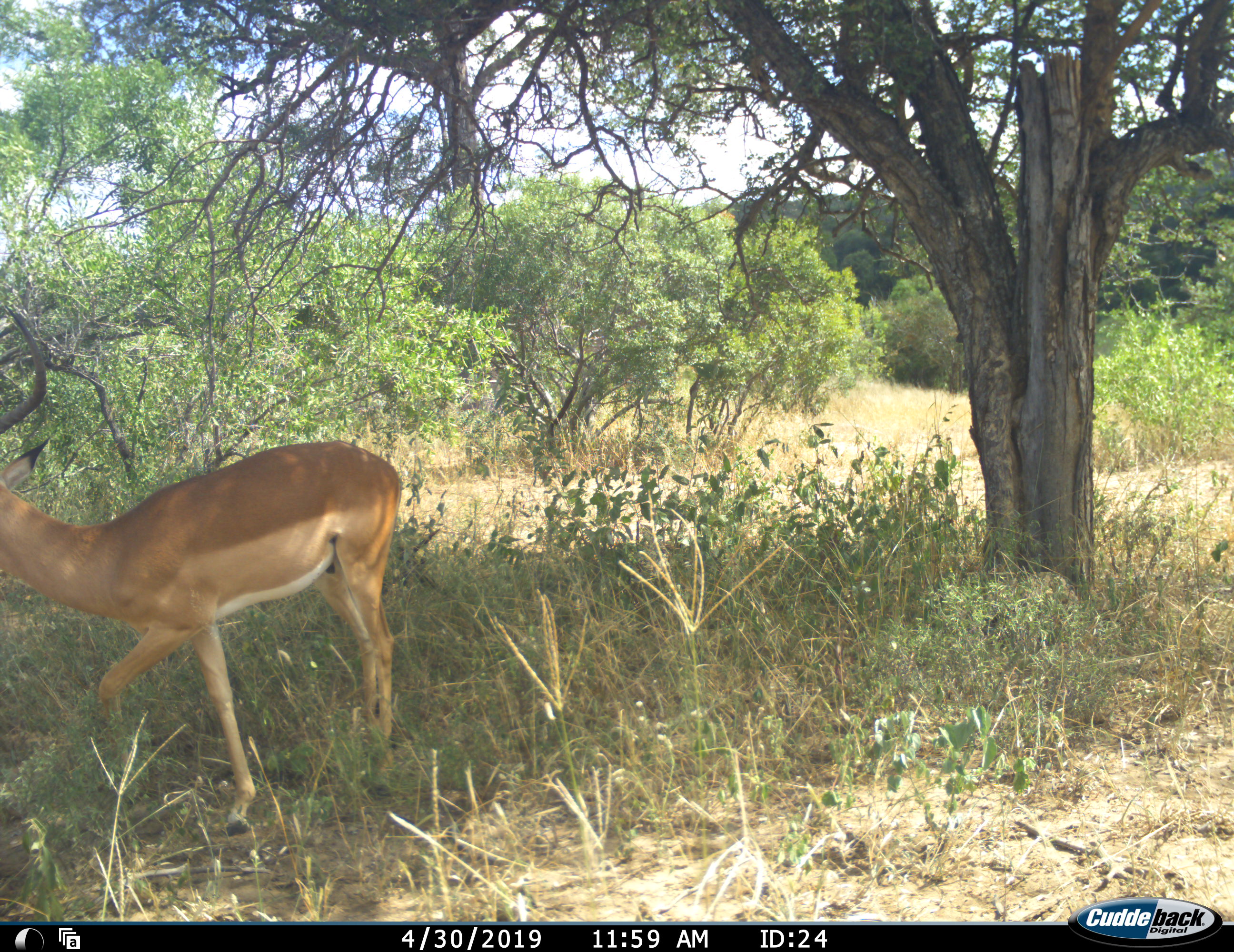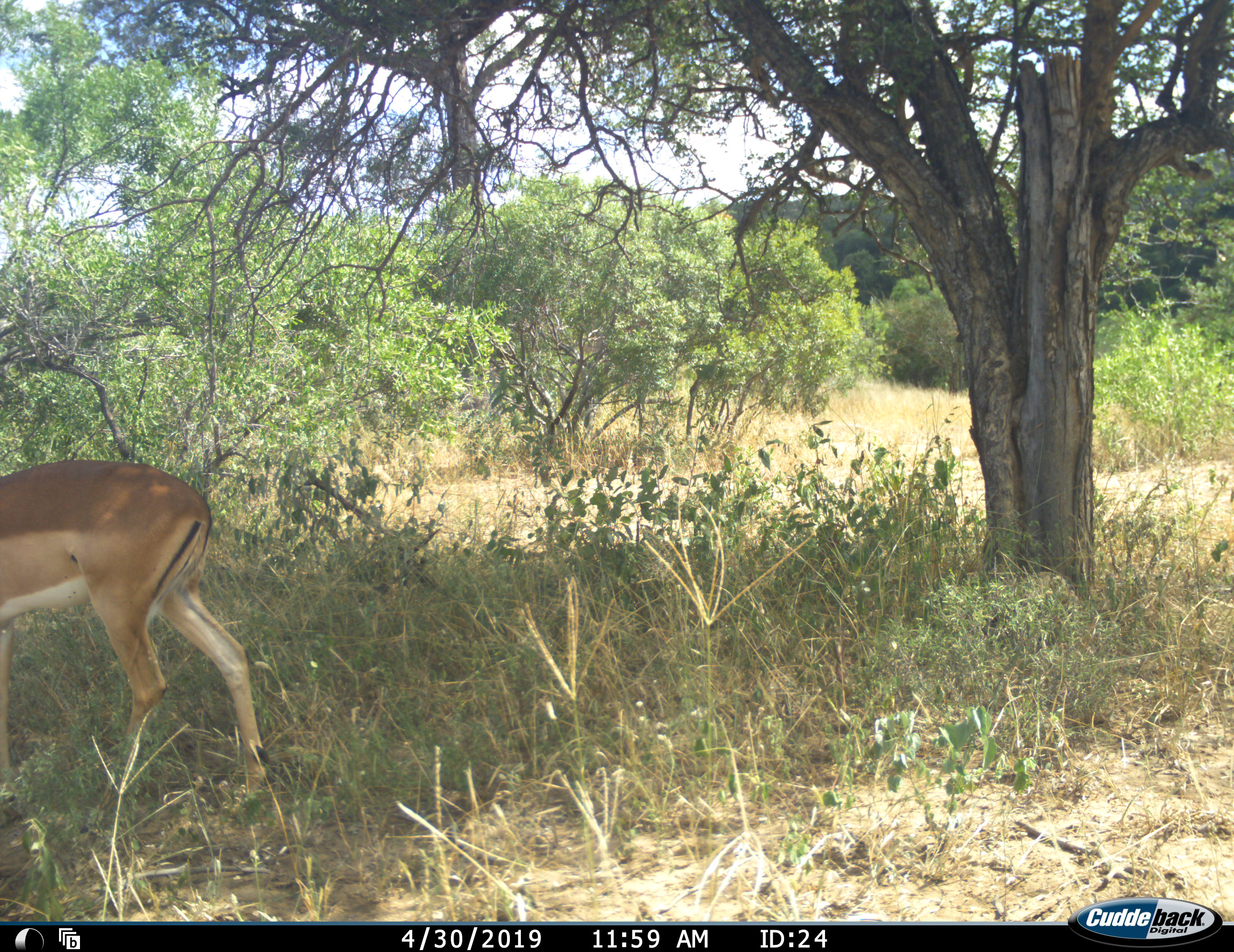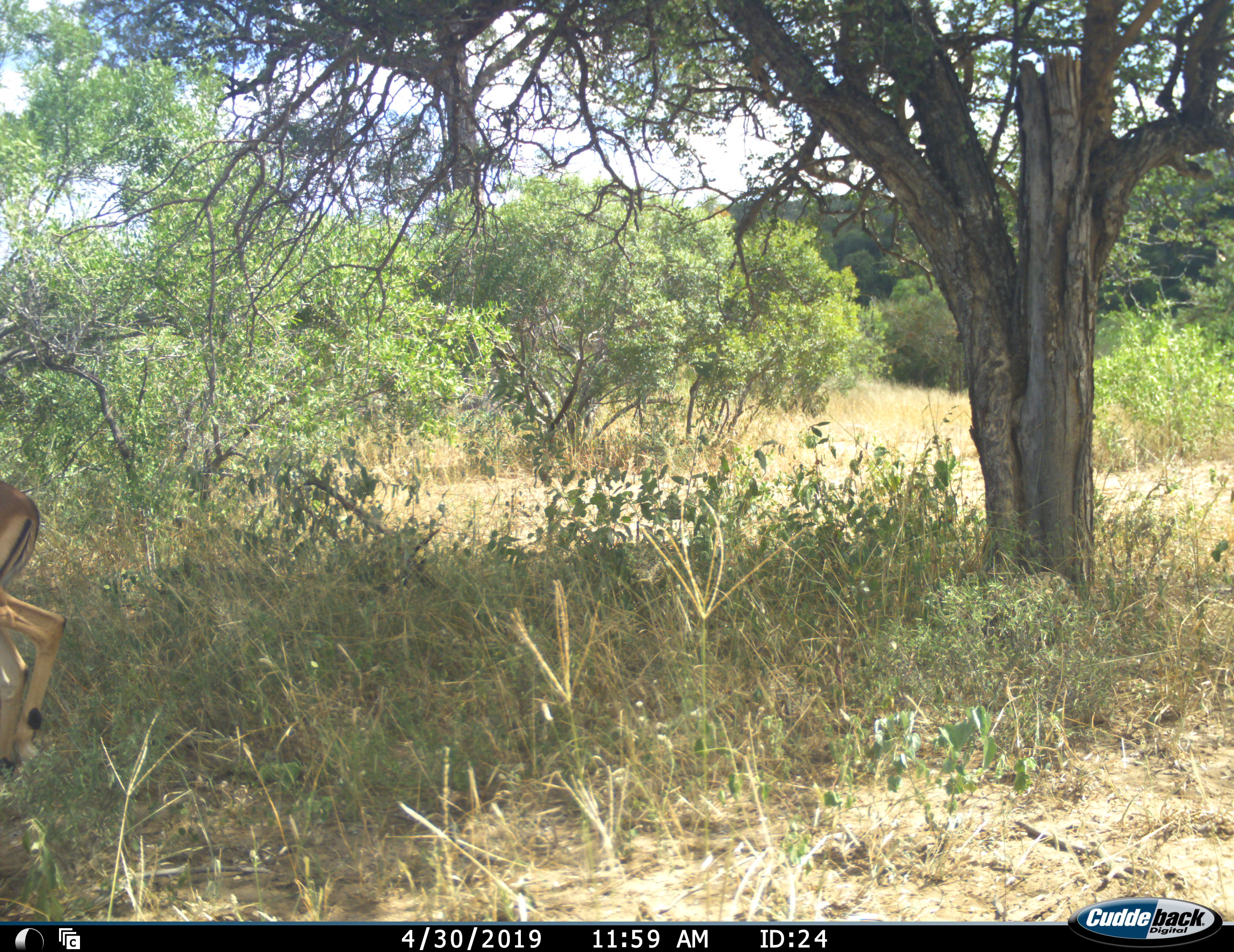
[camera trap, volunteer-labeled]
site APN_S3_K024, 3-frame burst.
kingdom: Animalia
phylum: Chordata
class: Mammalia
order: Artiodactyla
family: Bovidae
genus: Aepyceros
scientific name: Aepyceros melampus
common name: impala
Impala (Aepyceros melampus), count 1. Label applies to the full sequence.